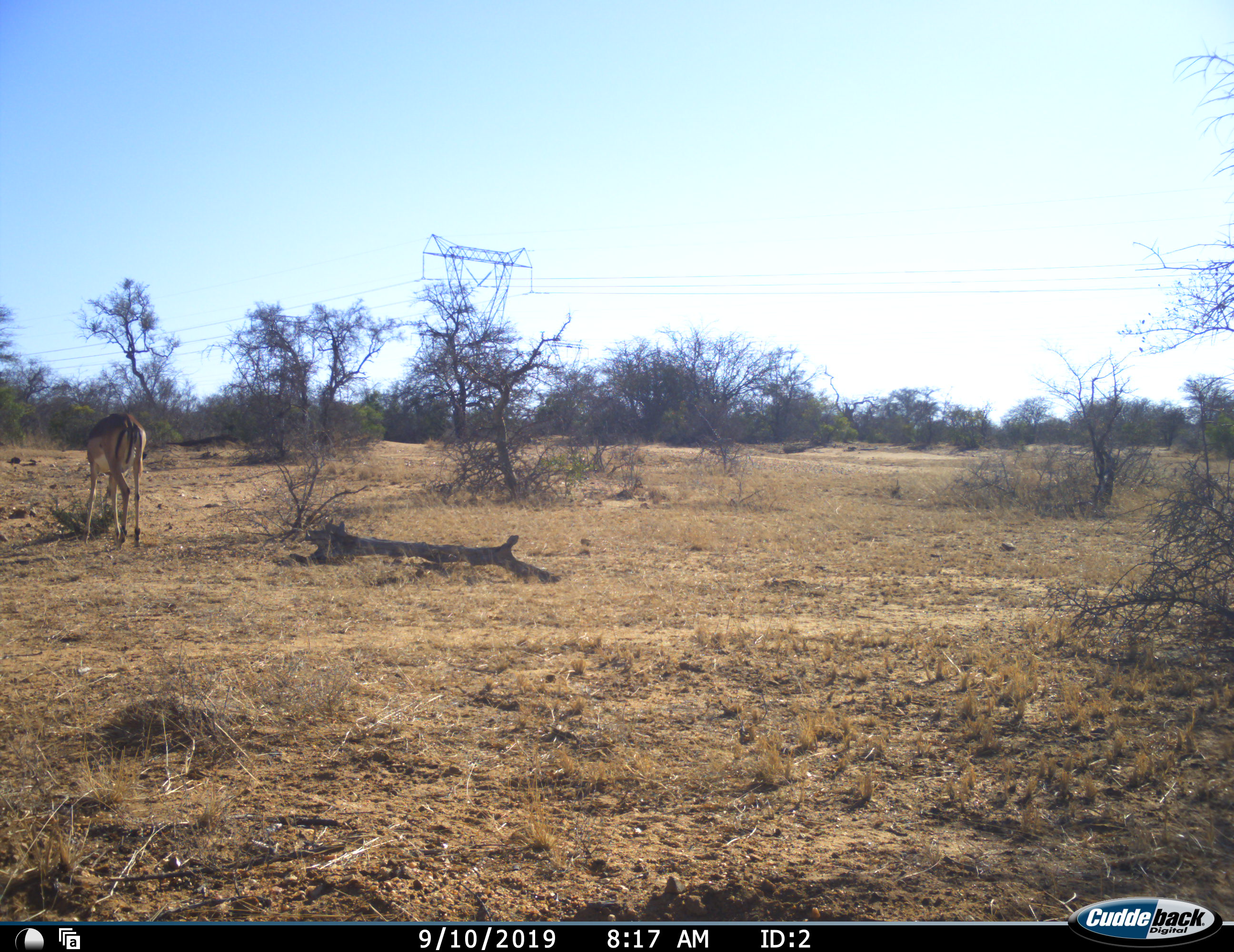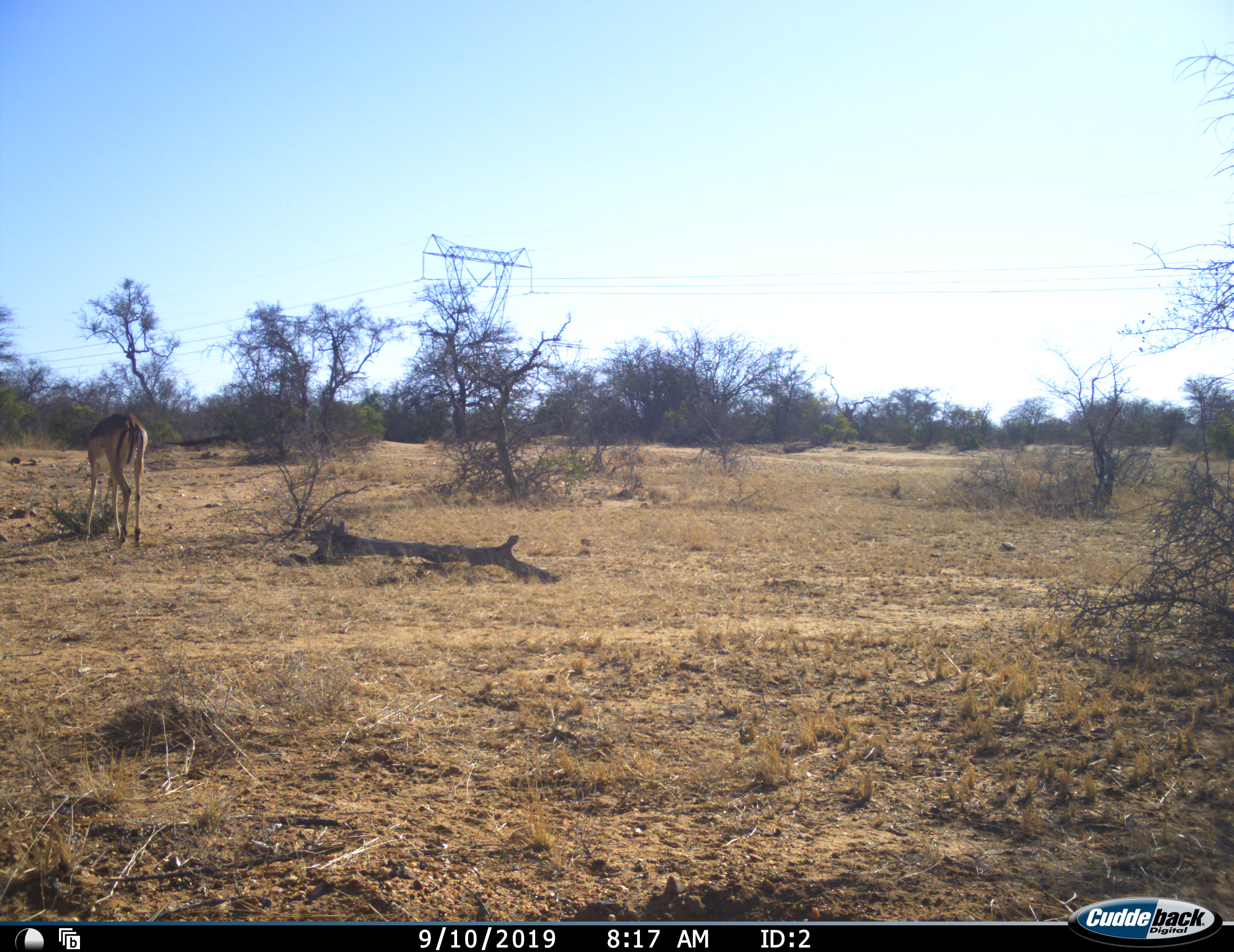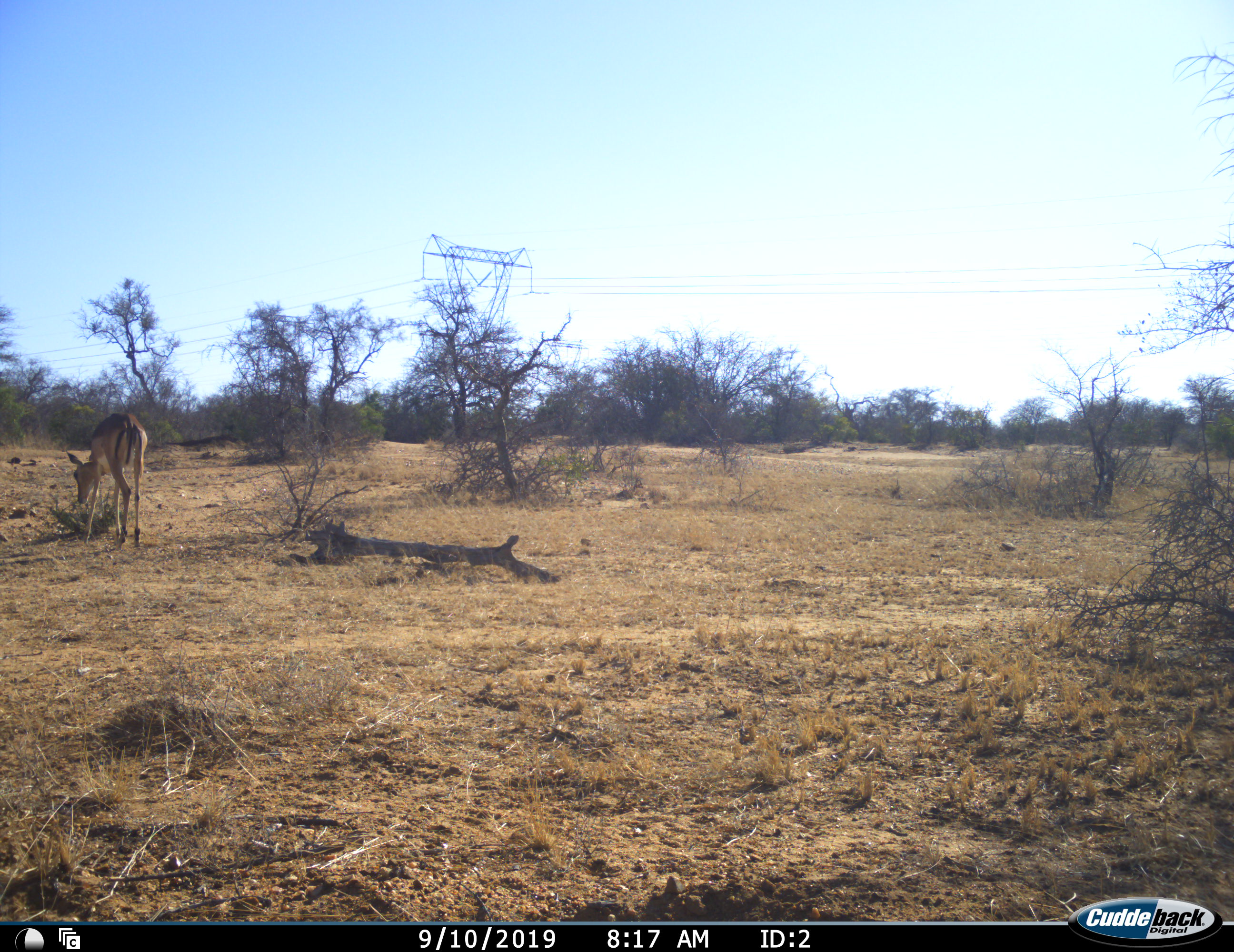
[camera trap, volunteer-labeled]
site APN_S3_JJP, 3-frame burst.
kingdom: Animalia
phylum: Chordata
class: Mammalia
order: Artiodactyla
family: Bovidae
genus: Aepyceros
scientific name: Aepyceros melampus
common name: impala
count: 1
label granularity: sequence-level